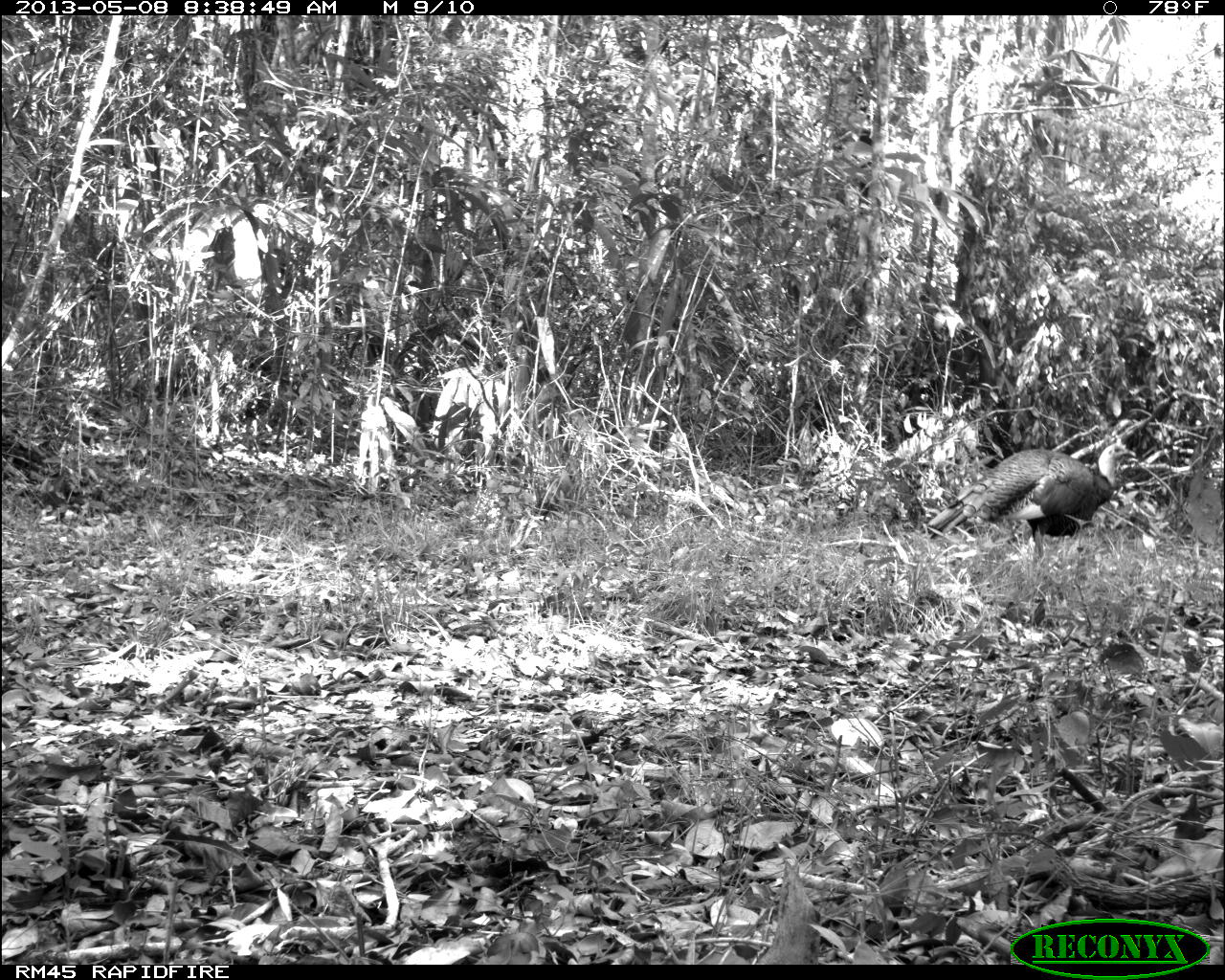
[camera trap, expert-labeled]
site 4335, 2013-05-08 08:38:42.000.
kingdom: Animalia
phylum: Chordata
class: Aves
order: Galliformes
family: Phasianidae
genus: Meleagris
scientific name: Meleagris ocellata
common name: ocellated turkey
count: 1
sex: male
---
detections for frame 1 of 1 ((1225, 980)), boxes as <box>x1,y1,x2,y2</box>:
meleagris ocellata: <box>923,444,1135,562</box>